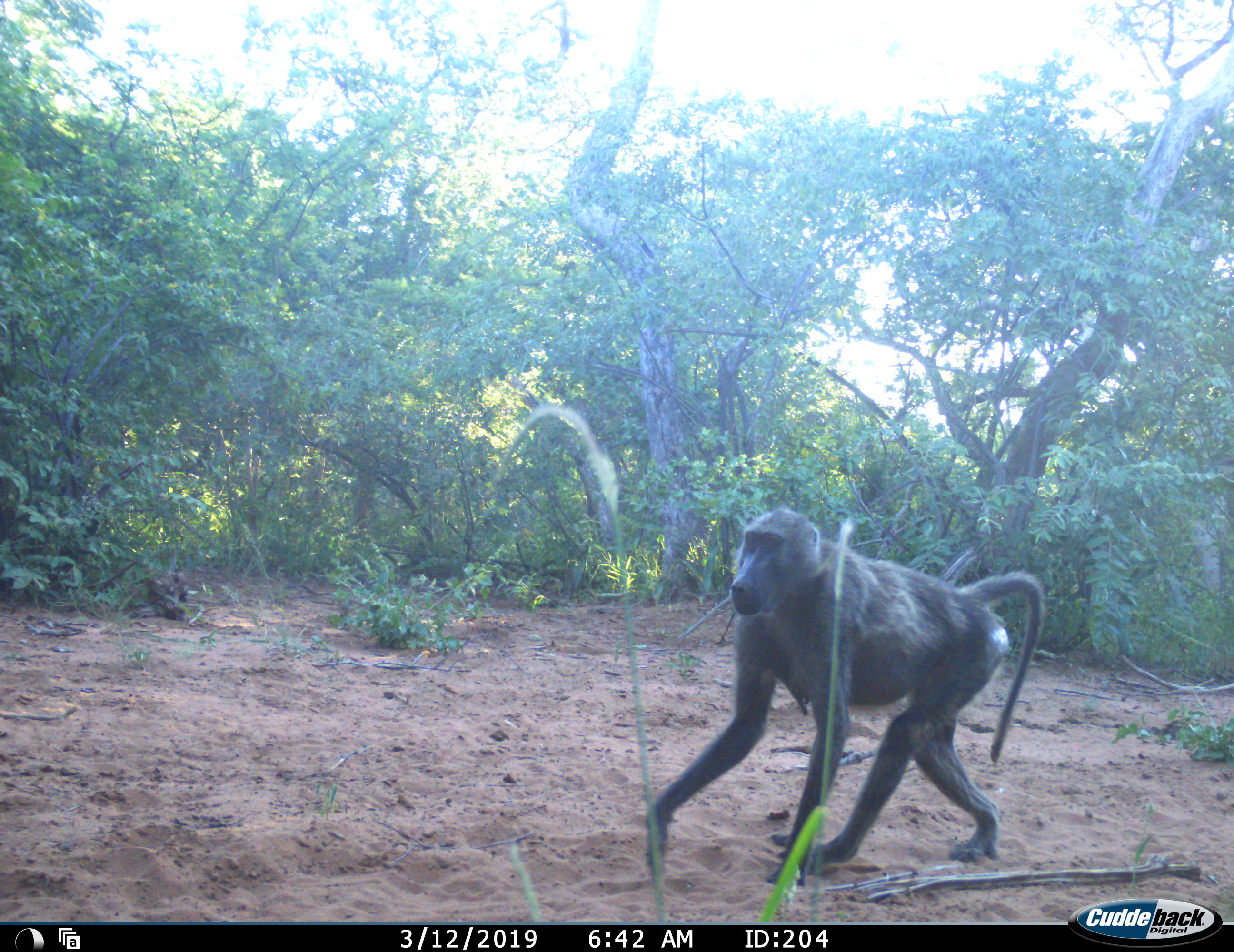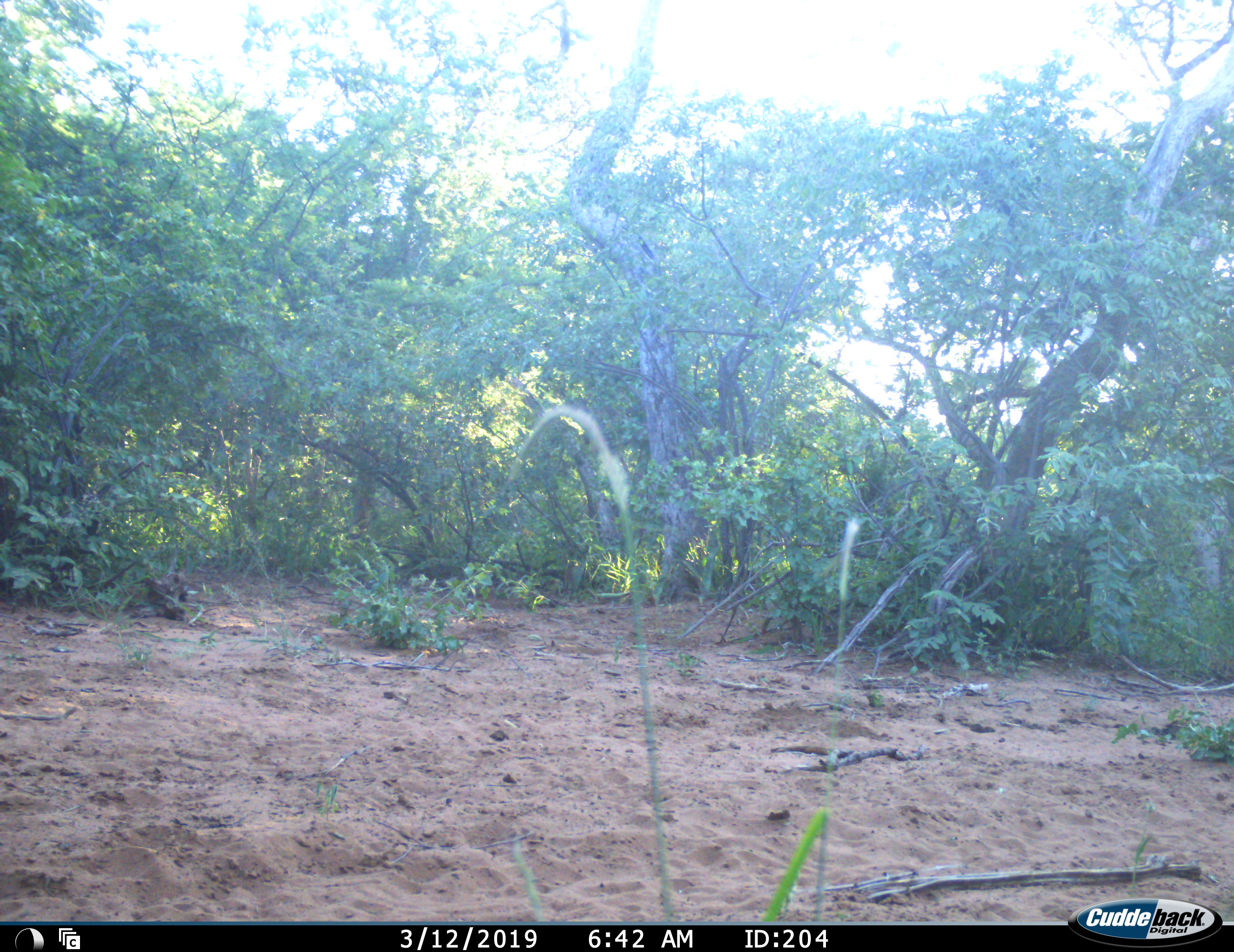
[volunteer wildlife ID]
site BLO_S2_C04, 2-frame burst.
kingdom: Animalia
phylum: Chordata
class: Mammalia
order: Primates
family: Cercopithecidae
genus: Papio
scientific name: Papio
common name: baboon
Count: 1.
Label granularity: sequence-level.